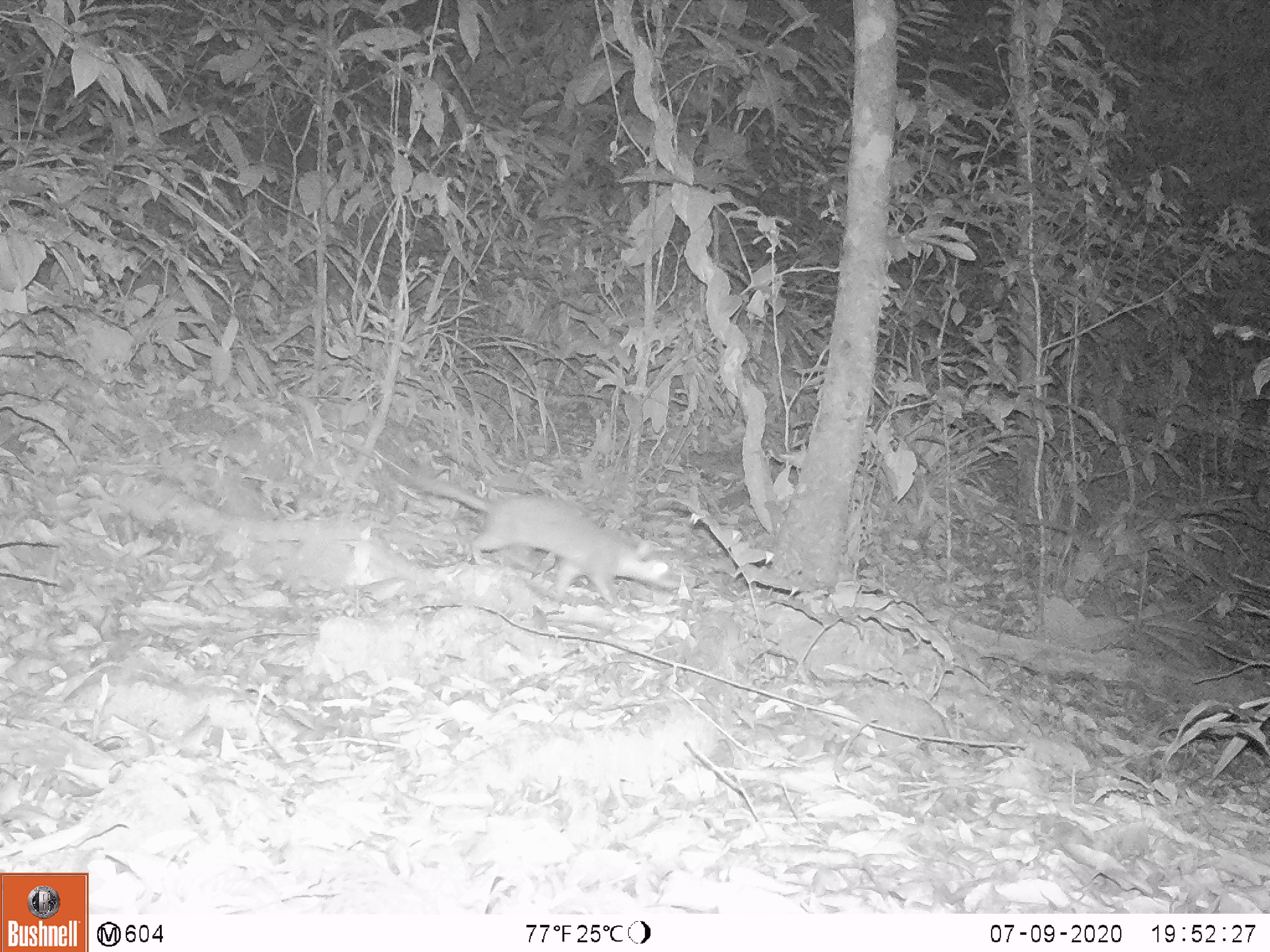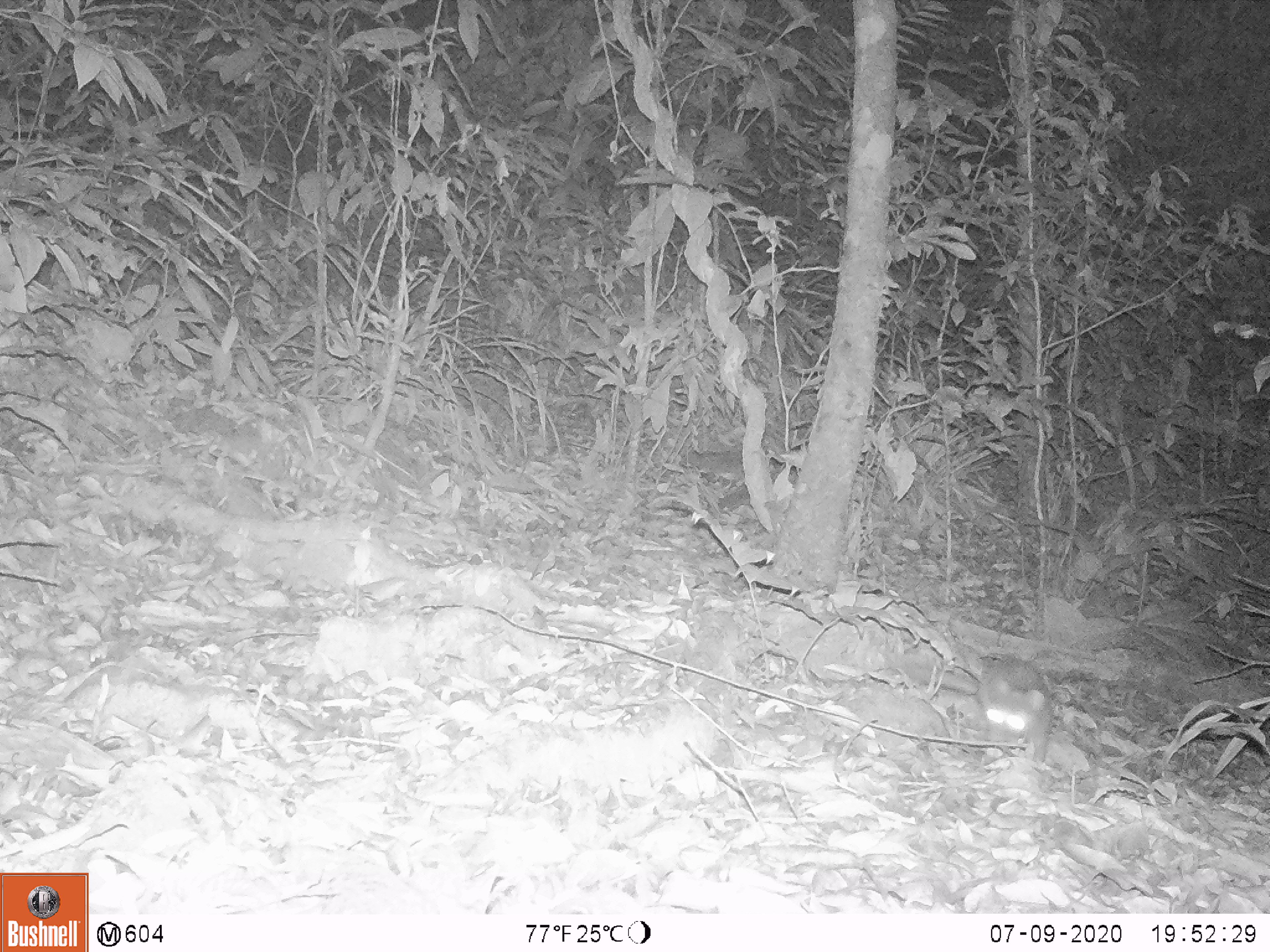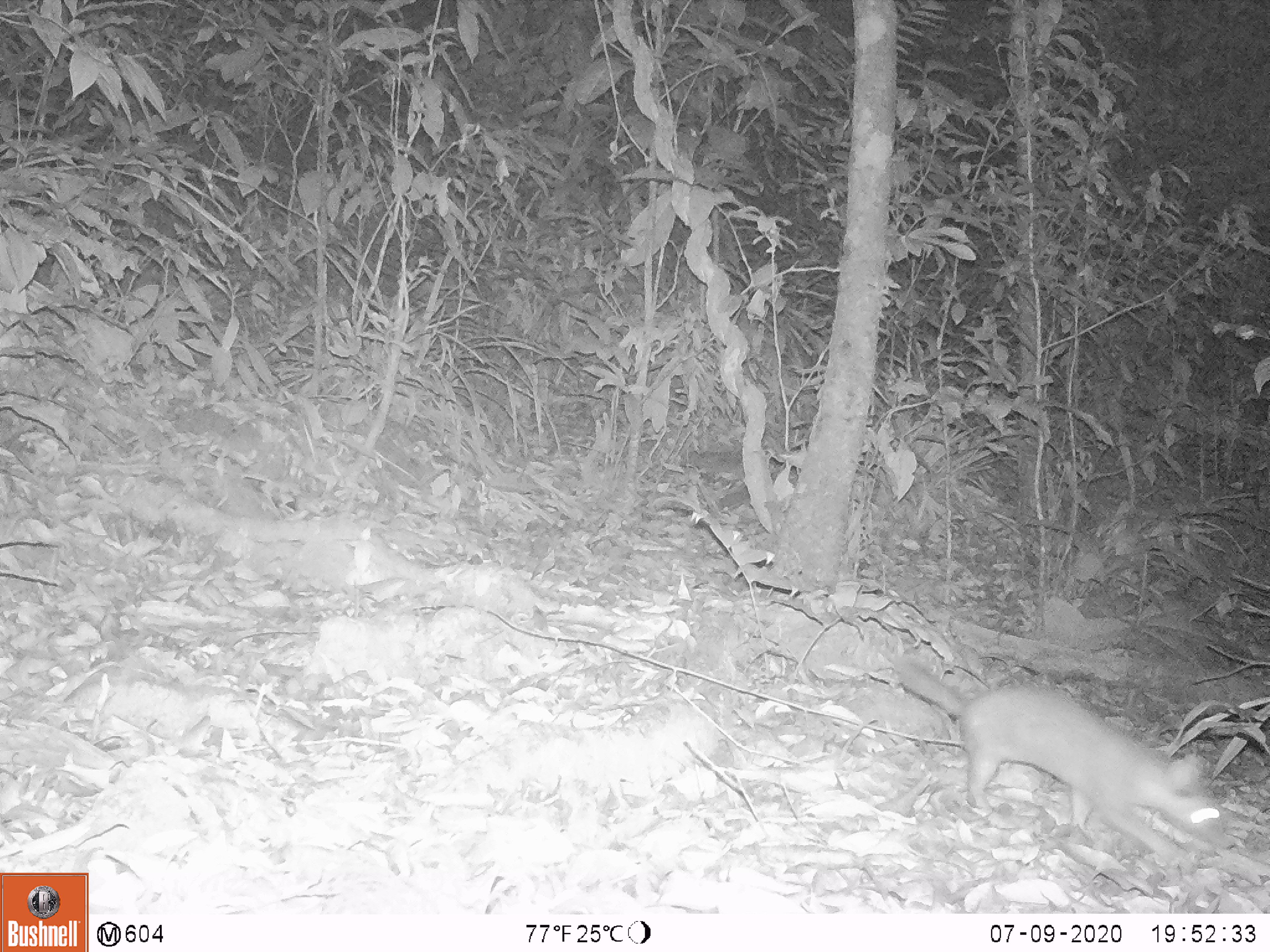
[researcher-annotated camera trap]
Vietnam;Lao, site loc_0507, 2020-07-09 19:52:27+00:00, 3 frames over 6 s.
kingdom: Animalia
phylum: Chordata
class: Mammalia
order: Carnivora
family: Mustelidae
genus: Melogale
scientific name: Melogale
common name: ferret badger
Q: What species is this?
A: Ferret badger (Melogale).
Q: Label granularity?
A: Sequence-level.